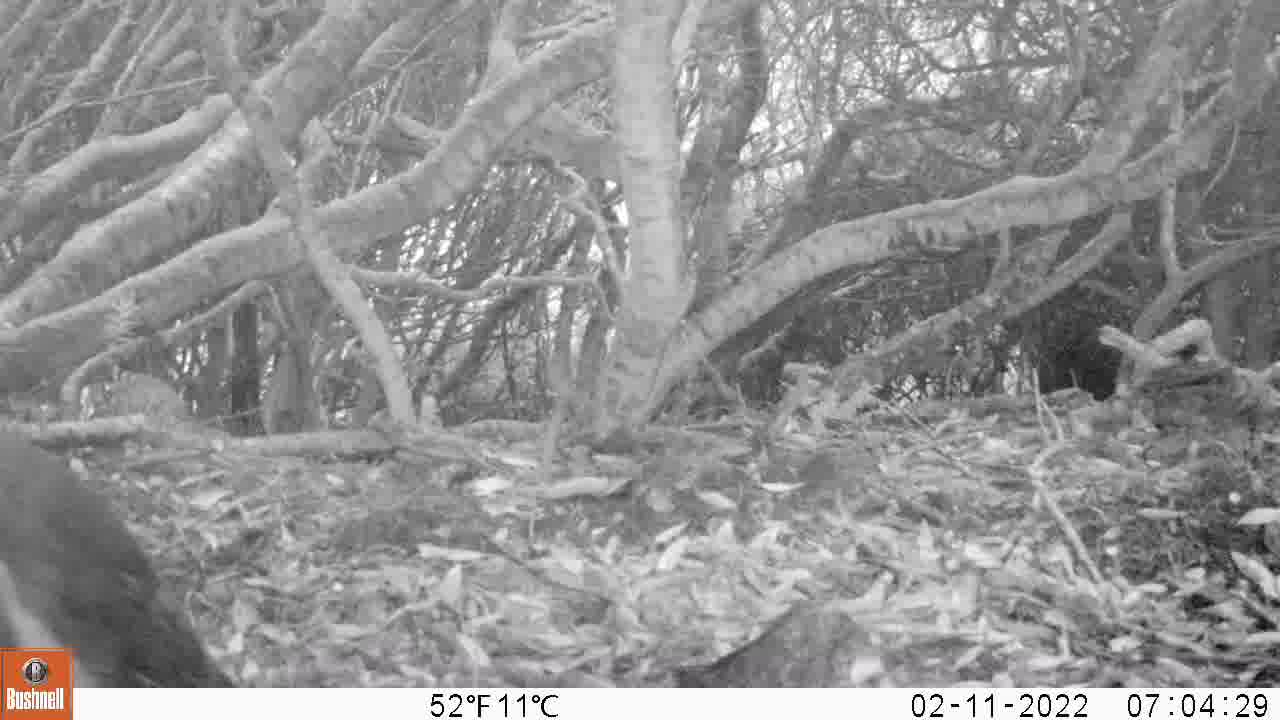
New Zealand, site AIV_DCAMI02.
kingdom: Animalia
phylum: Chordata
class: Aves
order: Sphenisciformes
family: Spheniscidae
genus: Megadyptes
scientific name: Megadyptes antipodes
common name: yellow-eyed penguin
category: yellow eyed penguin